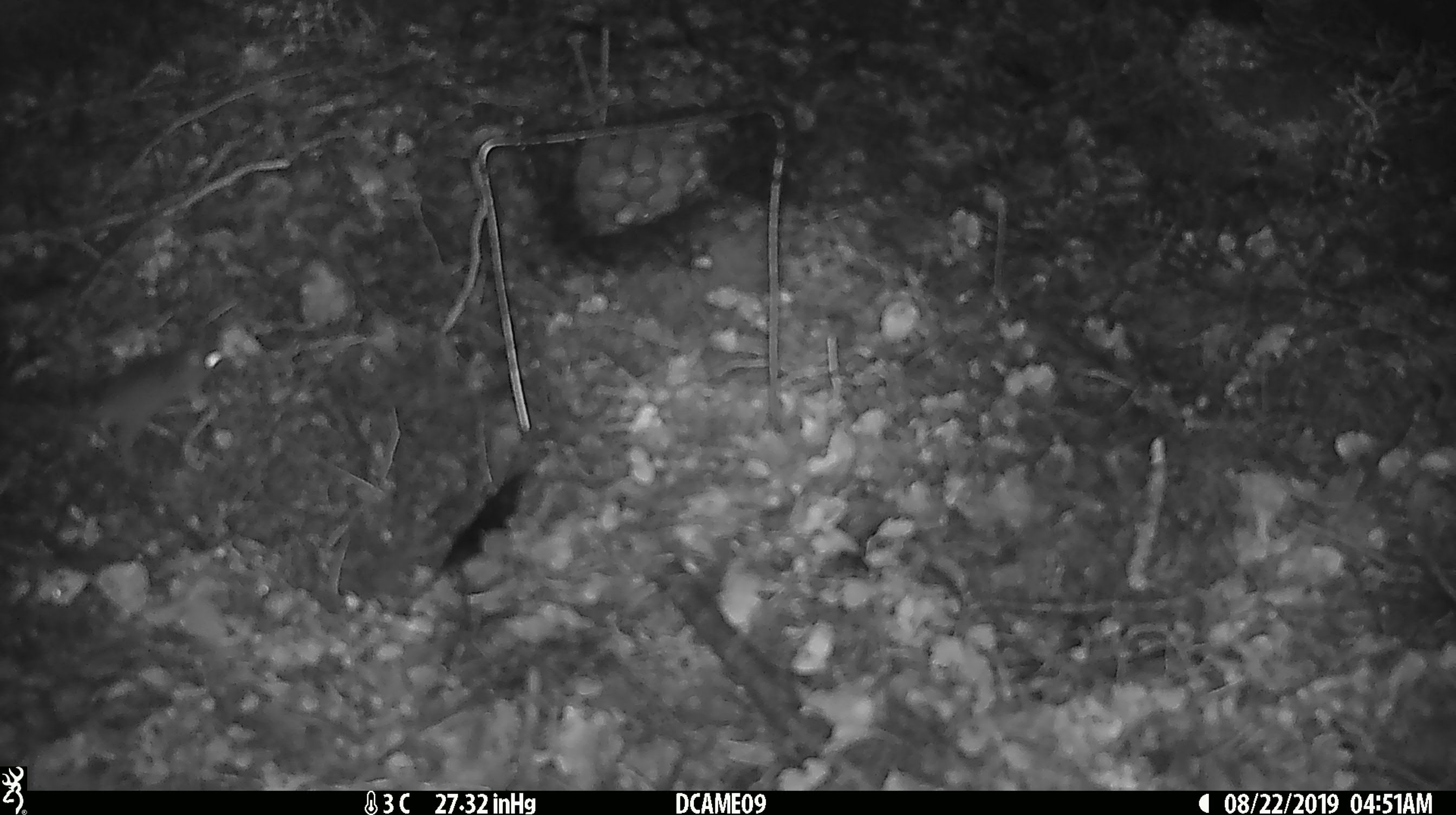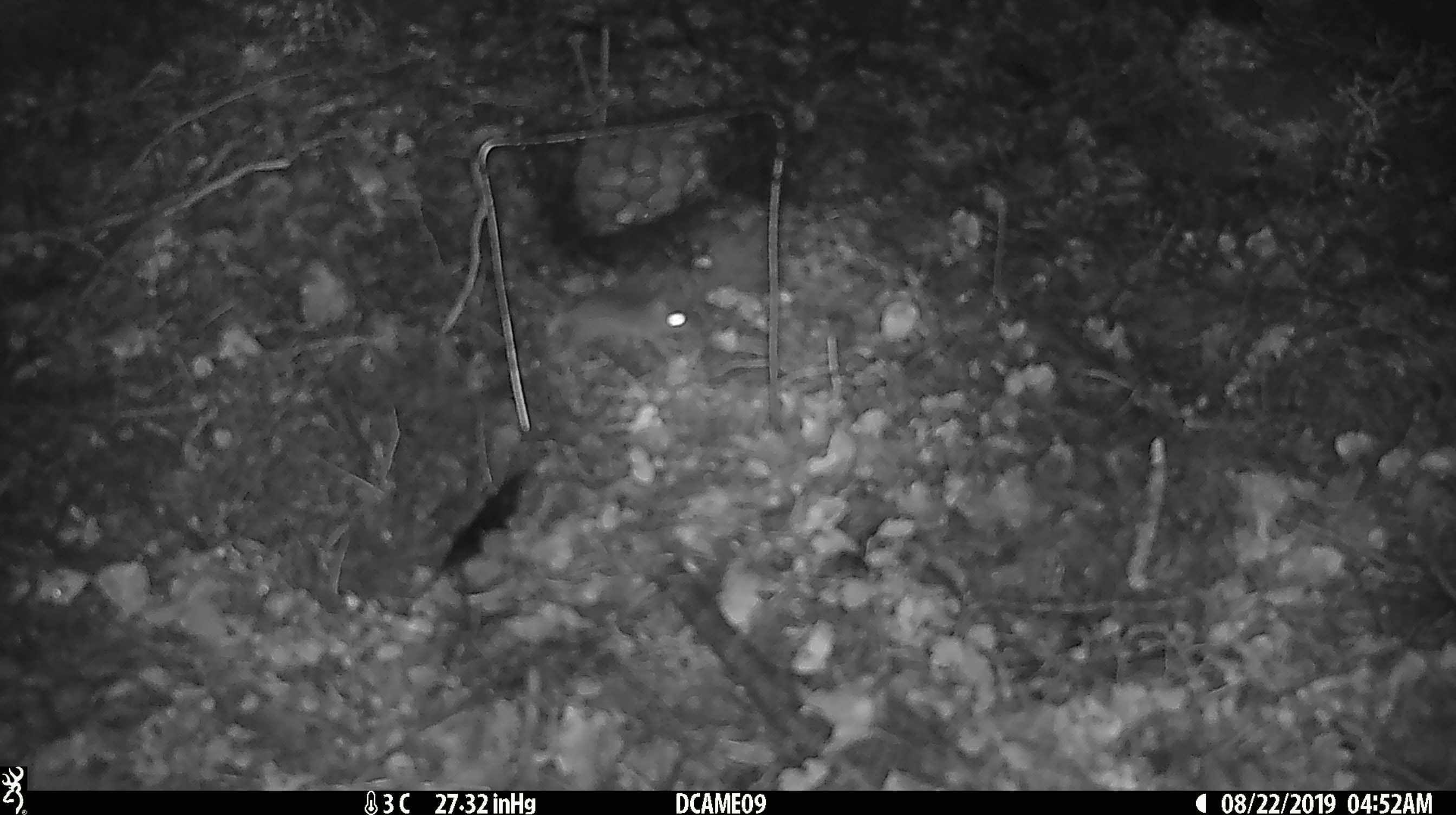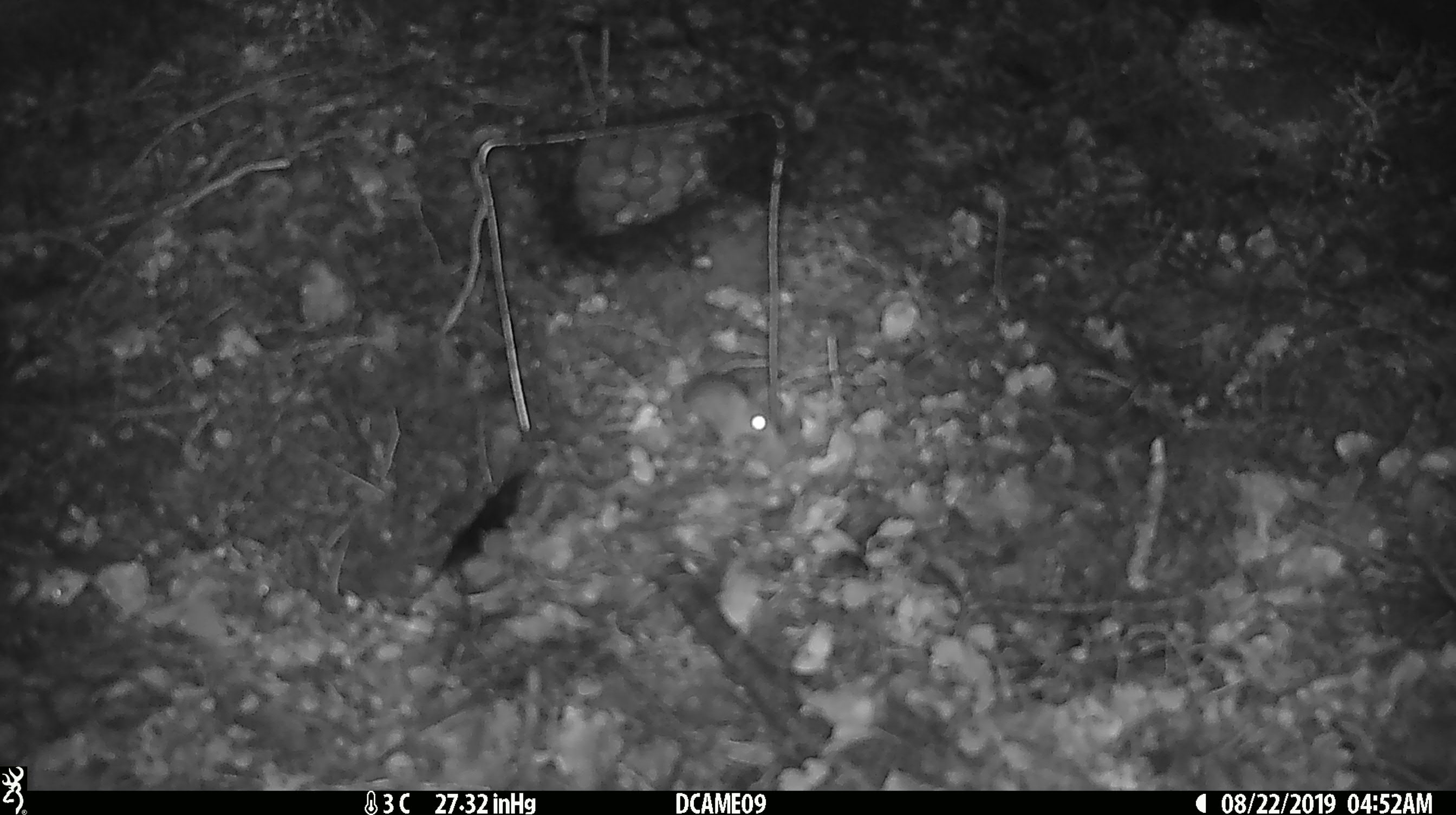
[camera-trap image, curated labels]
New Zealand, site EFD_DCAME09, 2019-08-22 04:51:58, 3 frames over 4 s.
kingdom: Animalia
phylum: Chordata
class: Mammalia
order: Rodentia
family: Muridae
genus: Mus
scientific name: Mus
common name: mouse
Mouse (Mus).